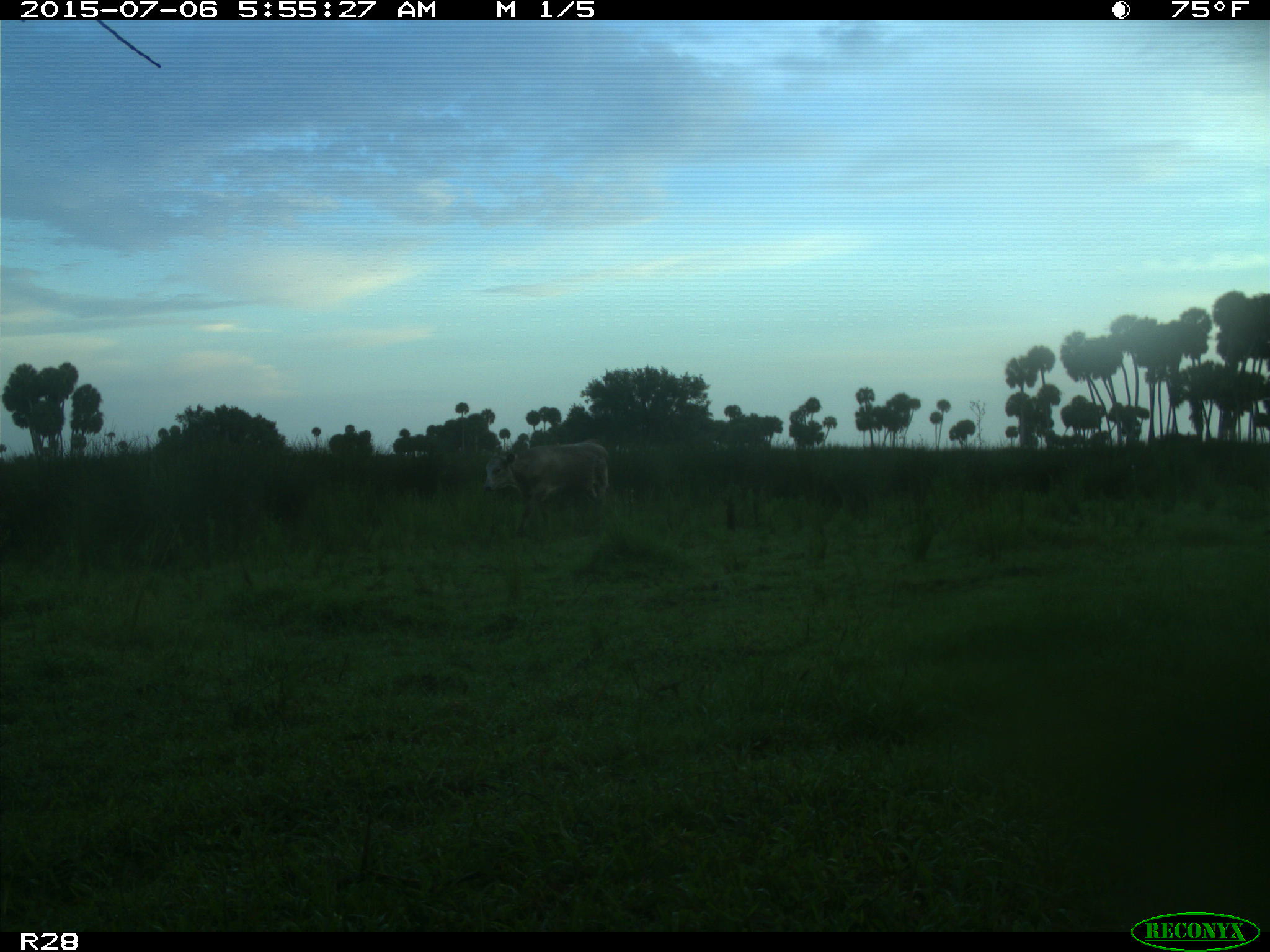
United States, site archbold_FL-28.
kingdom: Animalia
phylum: Chordata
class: Mammalia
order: Artiodactyla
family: Bovidae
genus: Bos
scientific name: Bos taurus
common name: domestic cow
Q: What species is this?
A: Bos taurus (domestic cow).